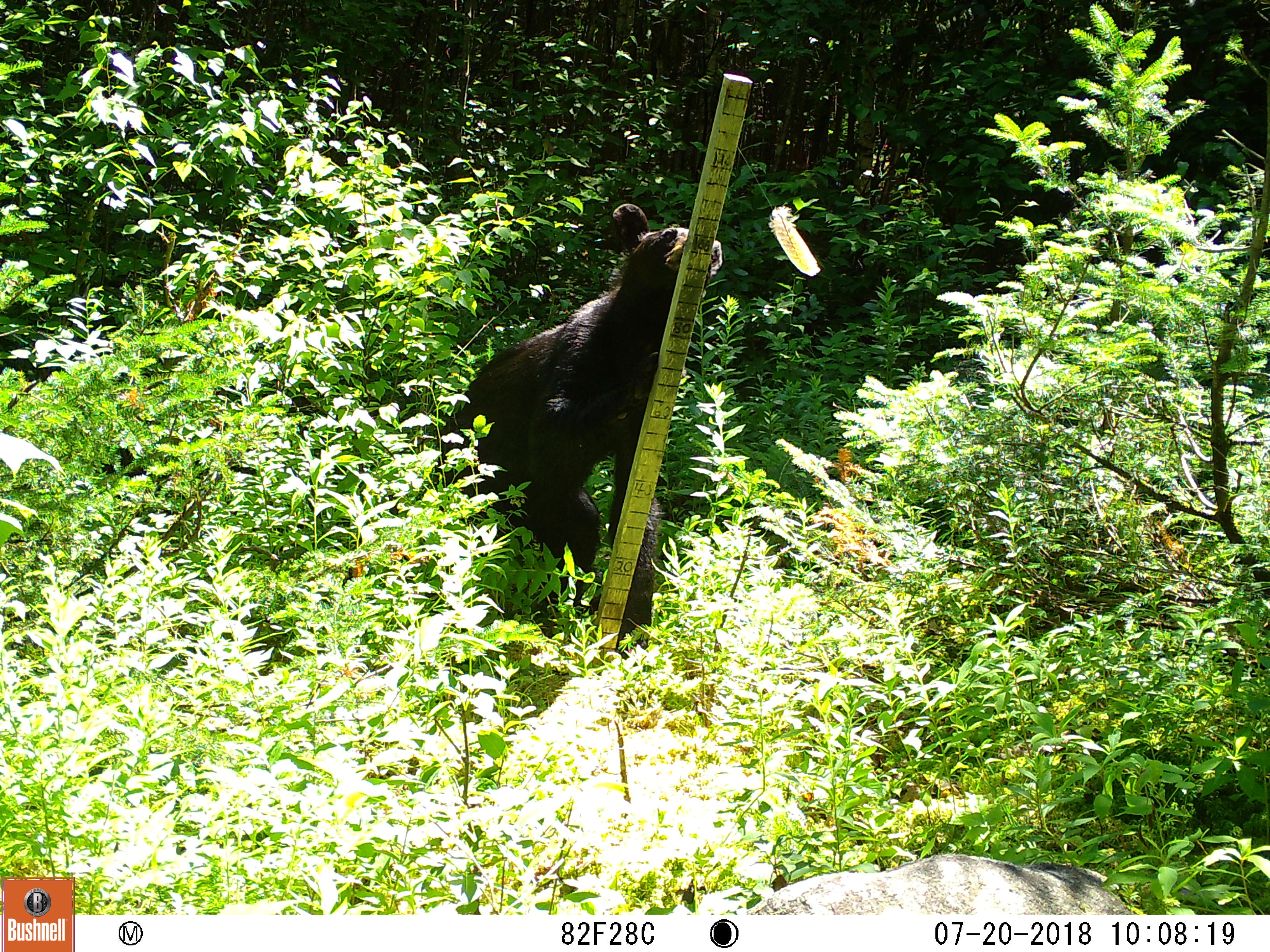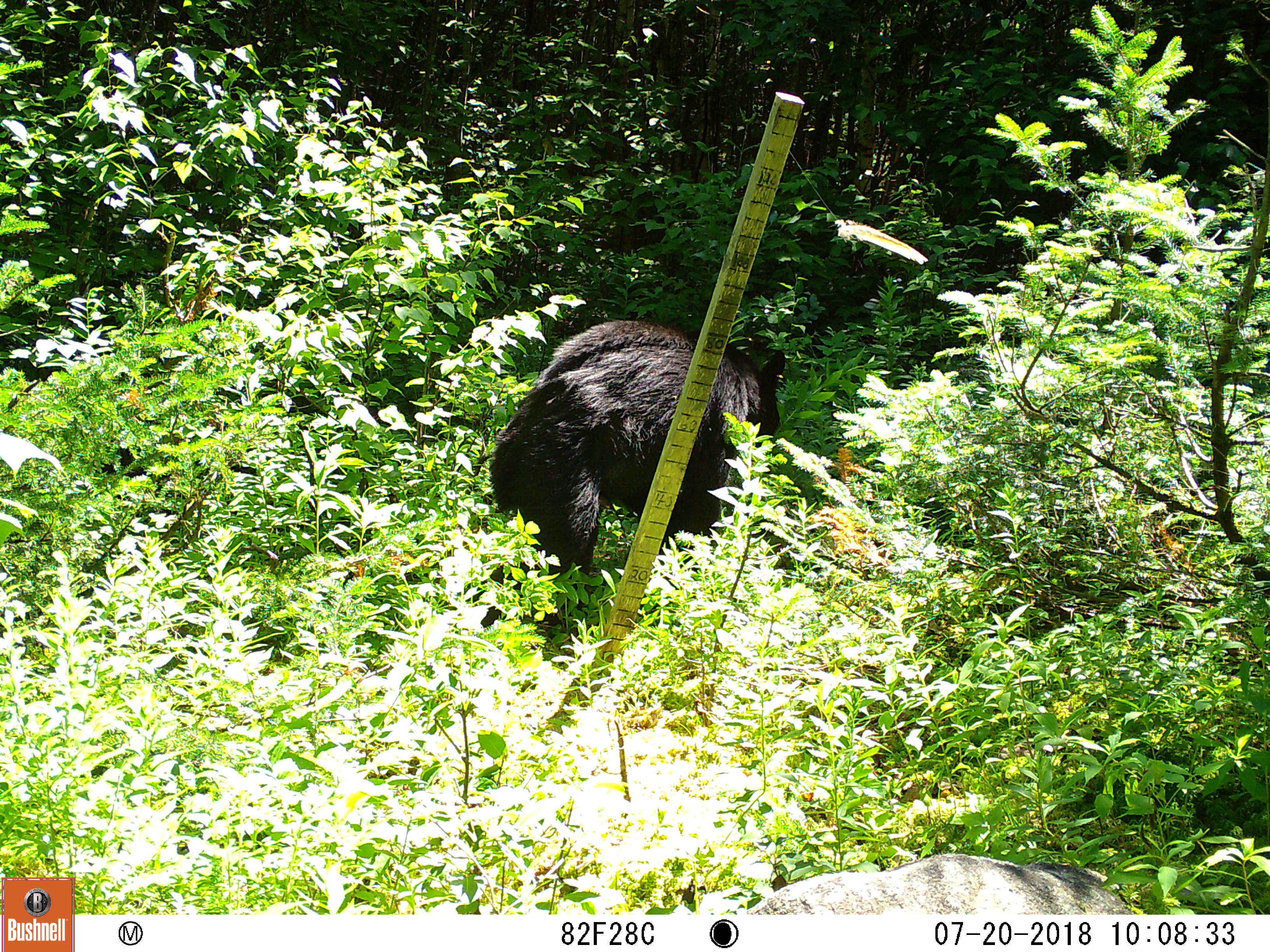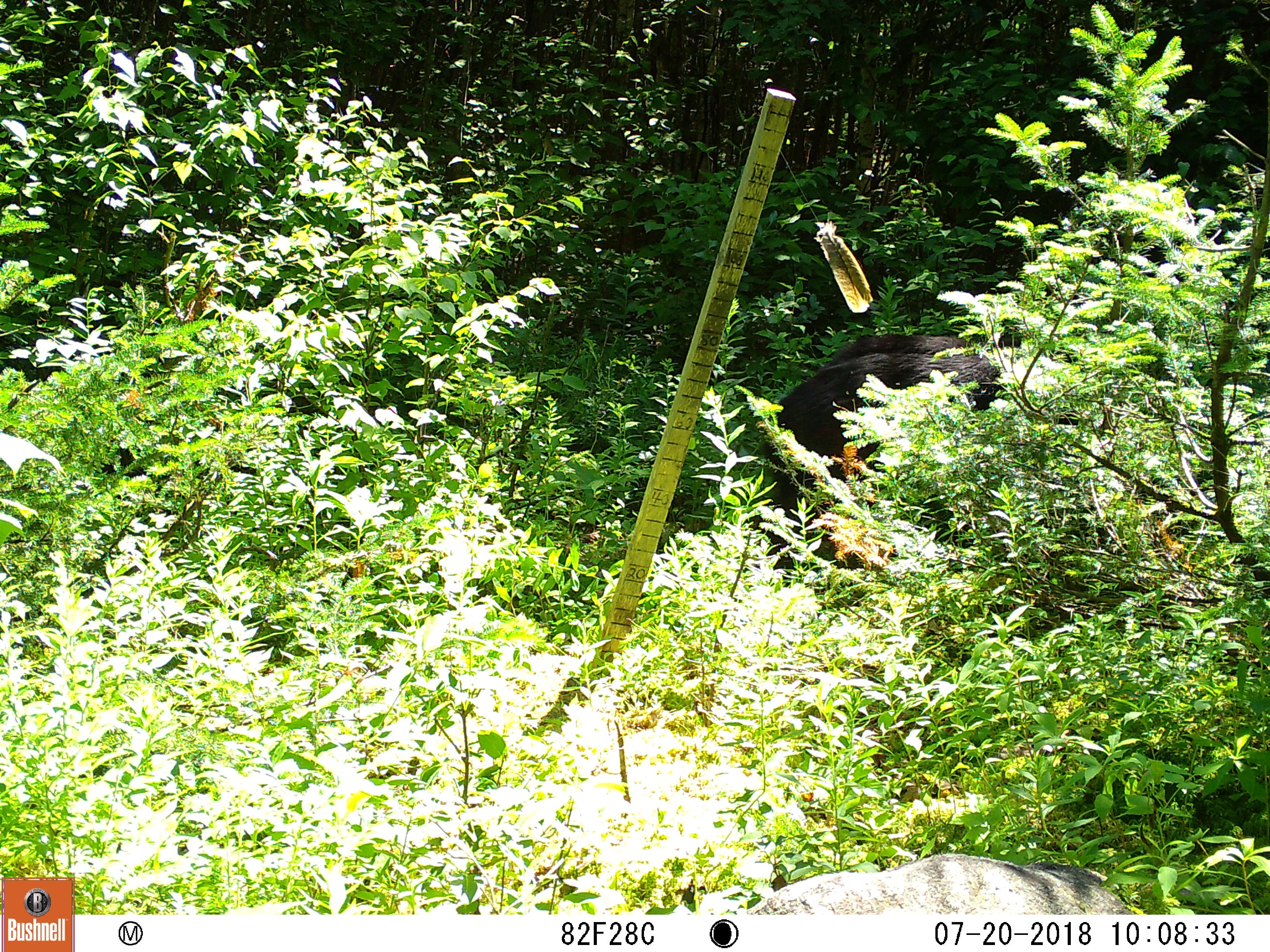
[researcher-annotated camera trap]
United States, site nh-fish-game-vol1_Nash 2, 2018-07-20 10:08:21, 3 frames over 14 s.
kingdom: Animalia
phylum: Chordata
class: Mammalia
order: Carnivora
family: Ursidae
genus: Ursus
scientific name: Ursus americanus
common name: black bear